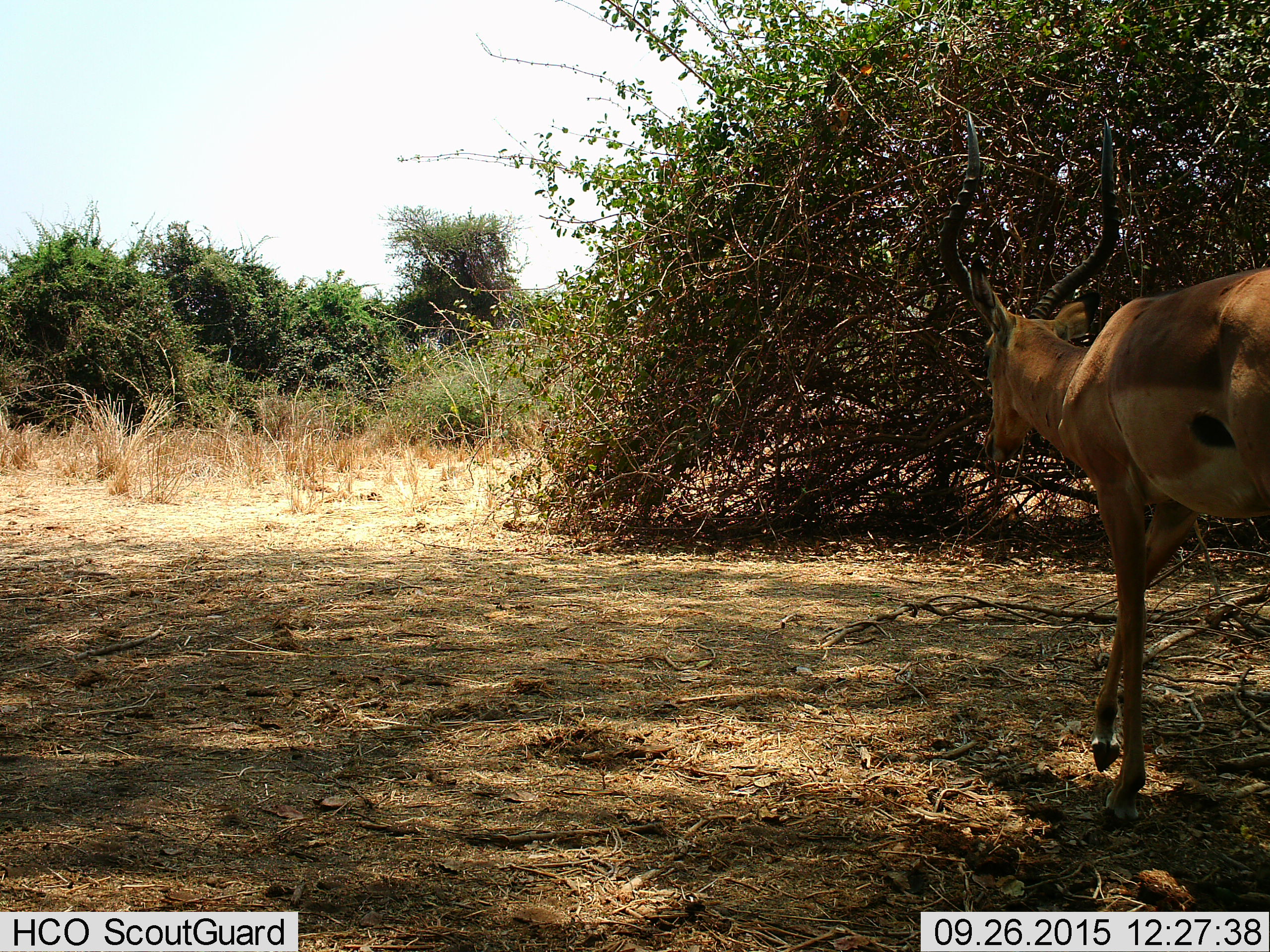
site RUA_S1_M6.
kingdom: Animalia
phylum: Chordata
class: Mammalia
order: Artiodactyla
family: Bovidae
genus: Aepyceros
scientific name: Aepyceros melampus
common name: impala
Impala (Aepyceros melampus), count 1. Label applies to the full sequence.